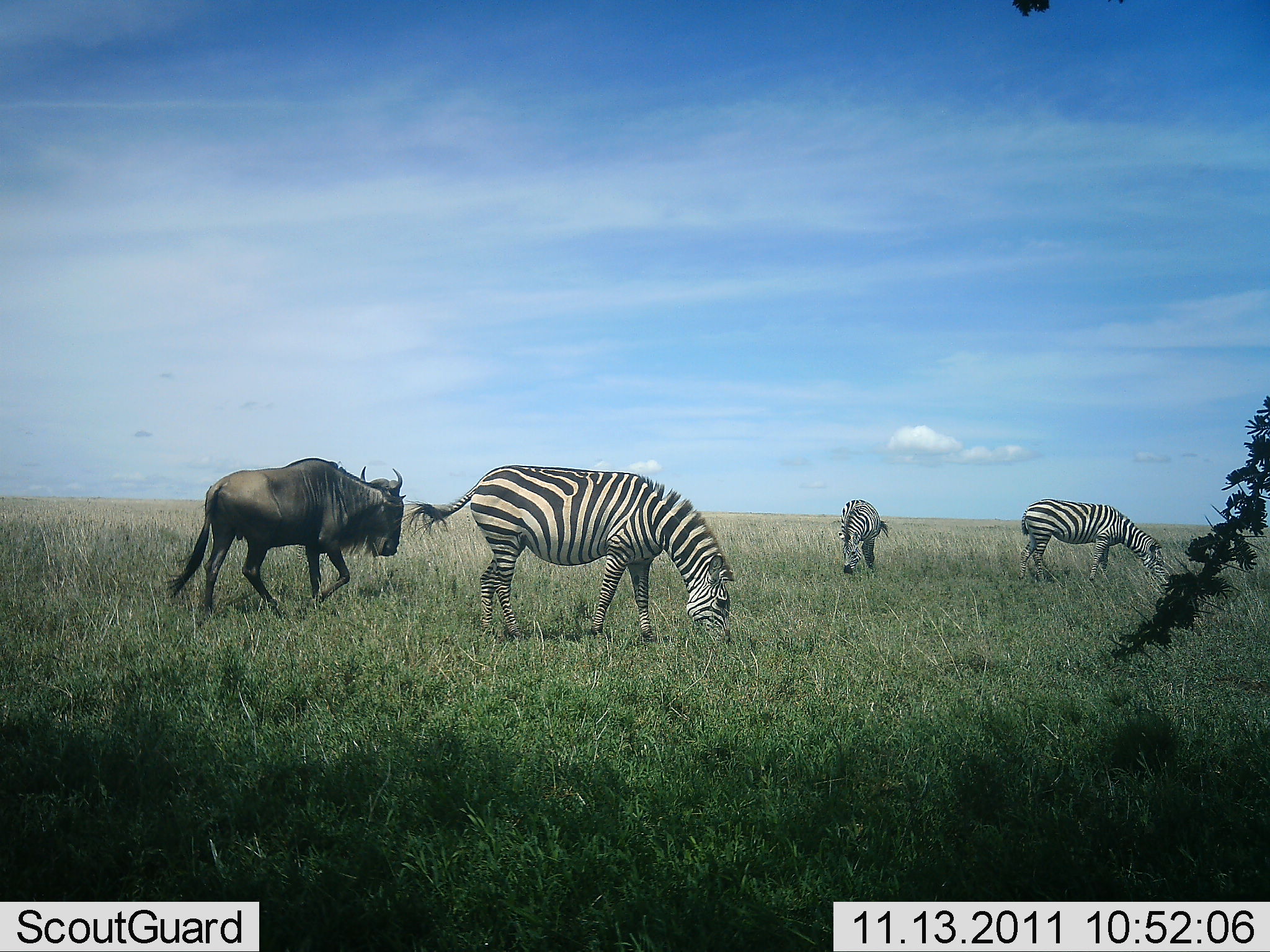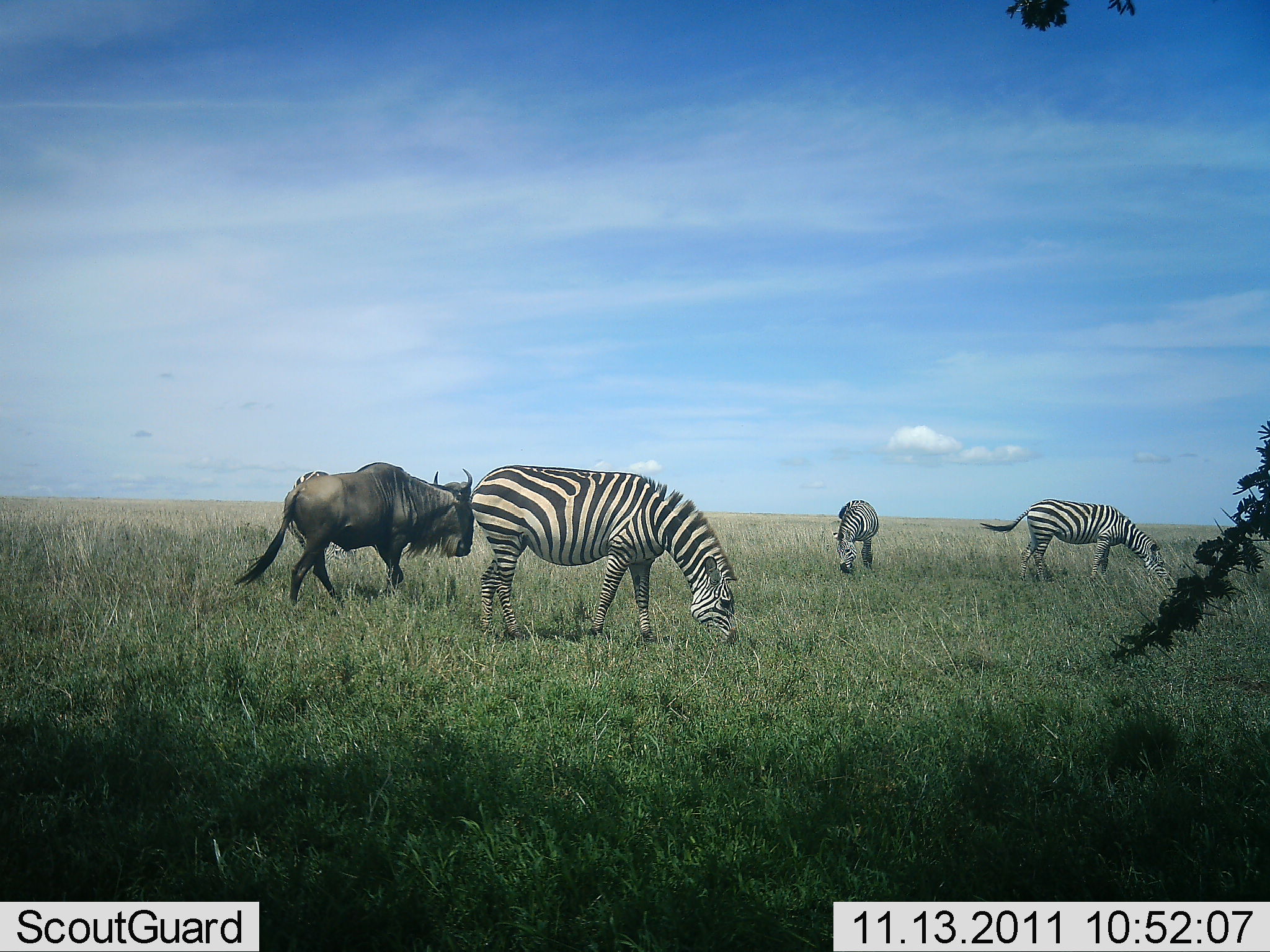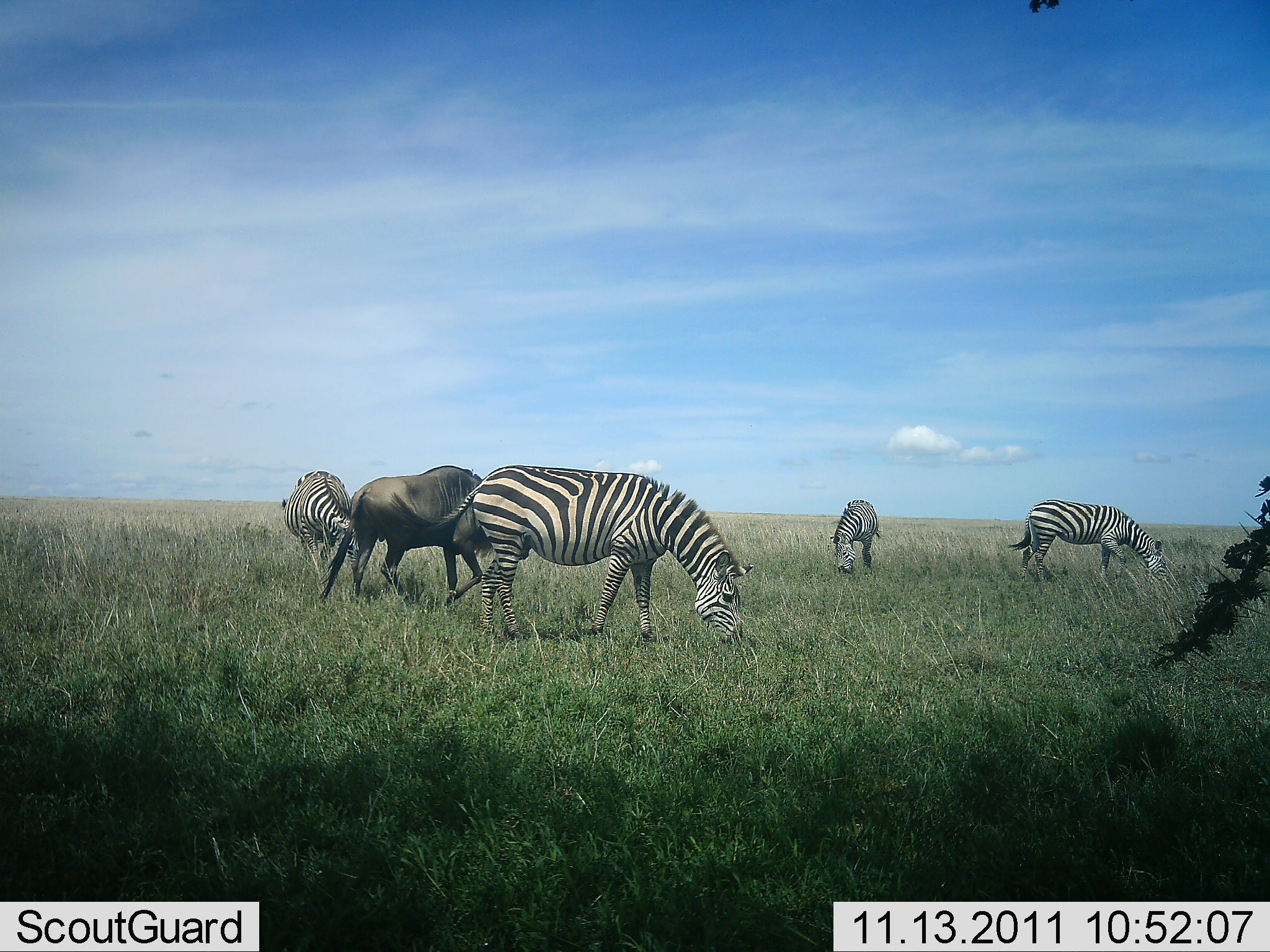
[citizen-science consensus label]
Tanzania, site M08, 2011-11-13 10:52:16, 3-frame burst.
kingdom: Animalia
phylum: Chordata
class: Mammalia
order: Artiodactyla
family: Bovidae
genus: Connochaetes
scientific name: Connochaetes taurinus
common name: blue wildebeest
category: wildebeest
Wildebeest (blue wildebeest) (Connochaetes taurinus), count 1. Behavior (volunteer vote fractions): standing 0%, resting 0%, moving 100%, interacting 0%. Young present (vote fraction): 0%. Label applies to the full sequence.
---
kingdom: Animalia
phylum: Chordata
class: Mammalia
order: Perissodactyla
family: Equidae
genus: Equus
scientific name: Equus quagga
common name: plains zebra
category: zebra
Zebra (plains zebra) (Equus quagga), count 4. Behavior (volunteer vote fractions): standing 25%, resting 0%, moving 0%, interacting 0%. Young present (vote fraction): 0%. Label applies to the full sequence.